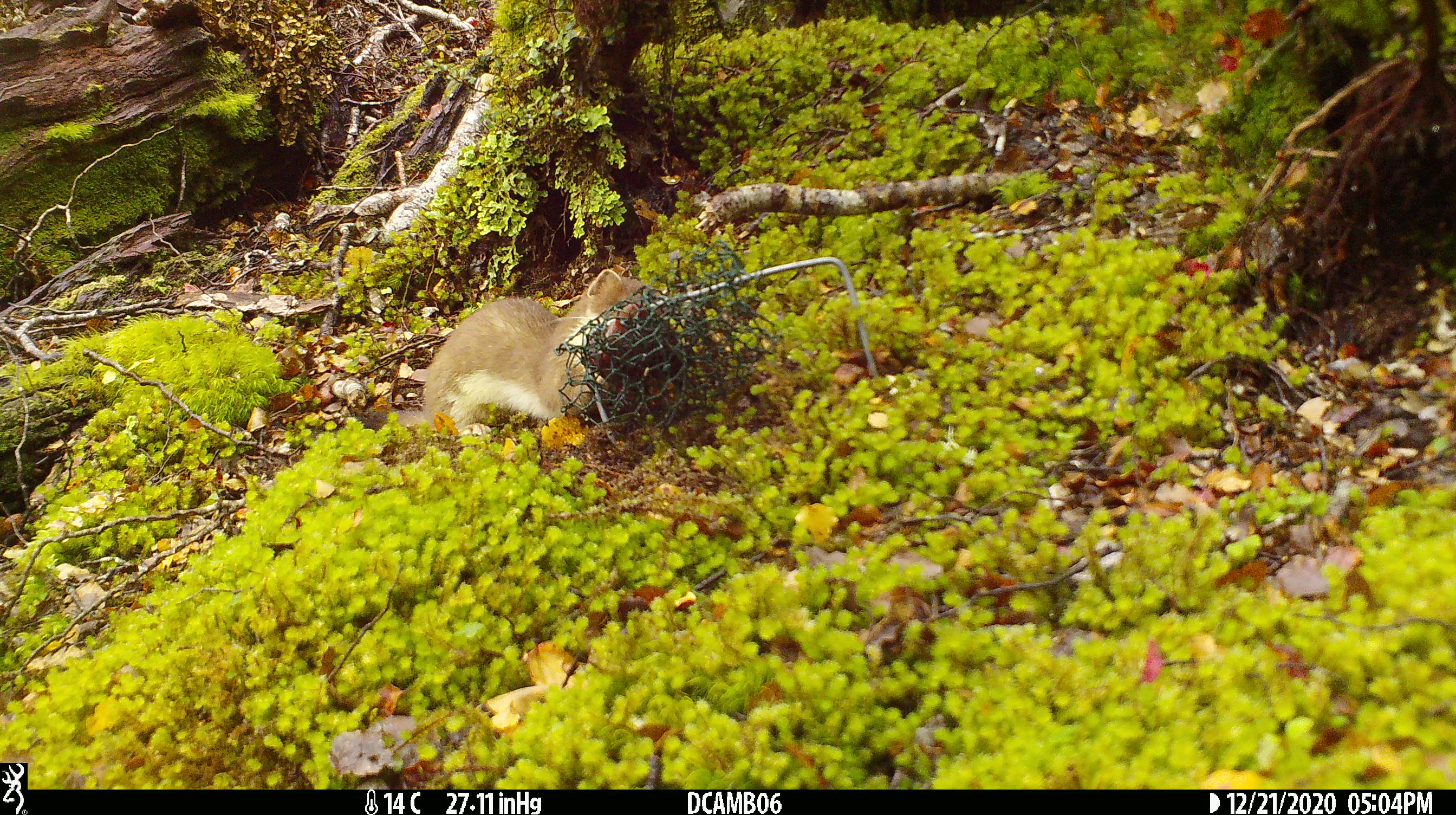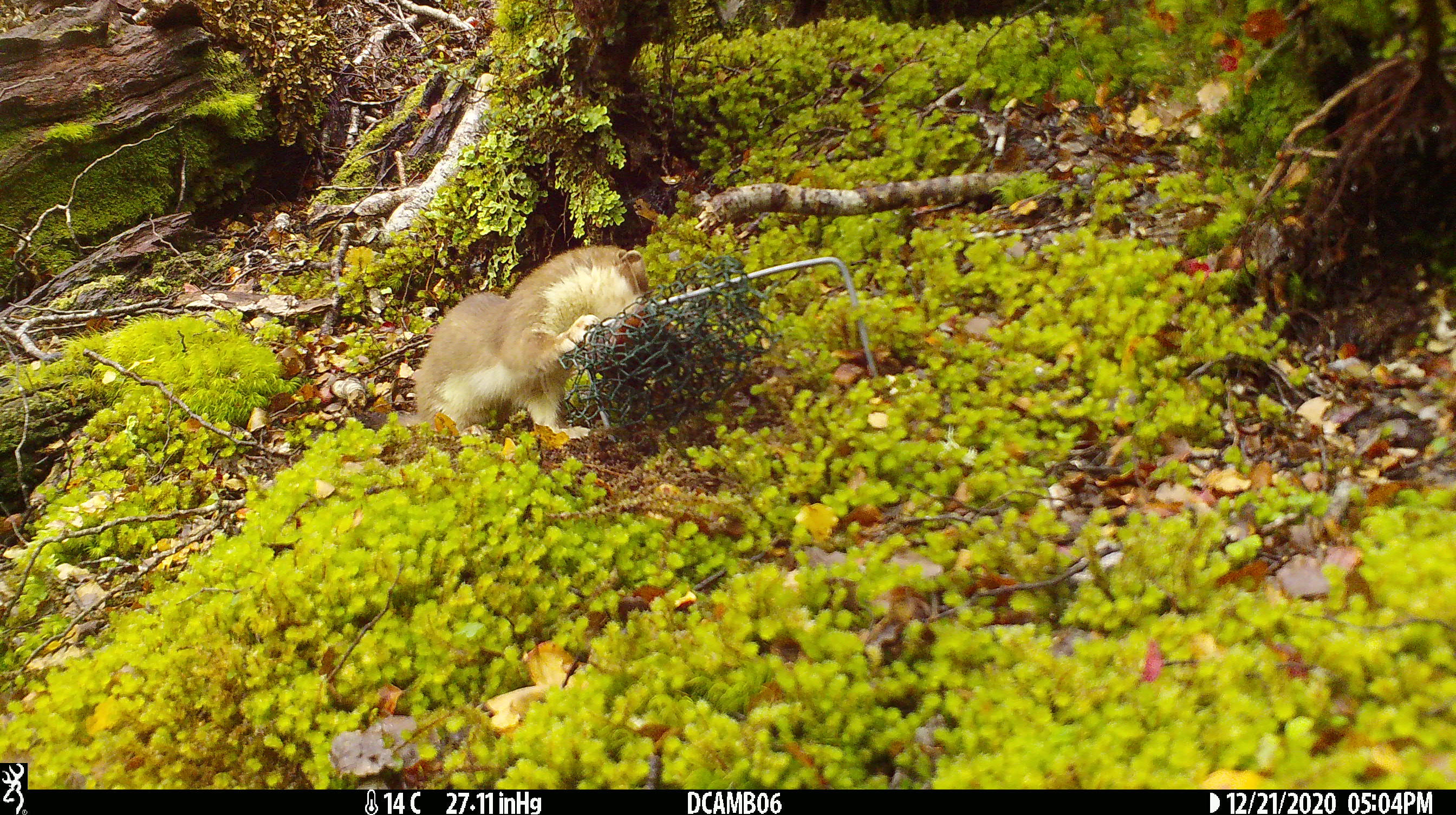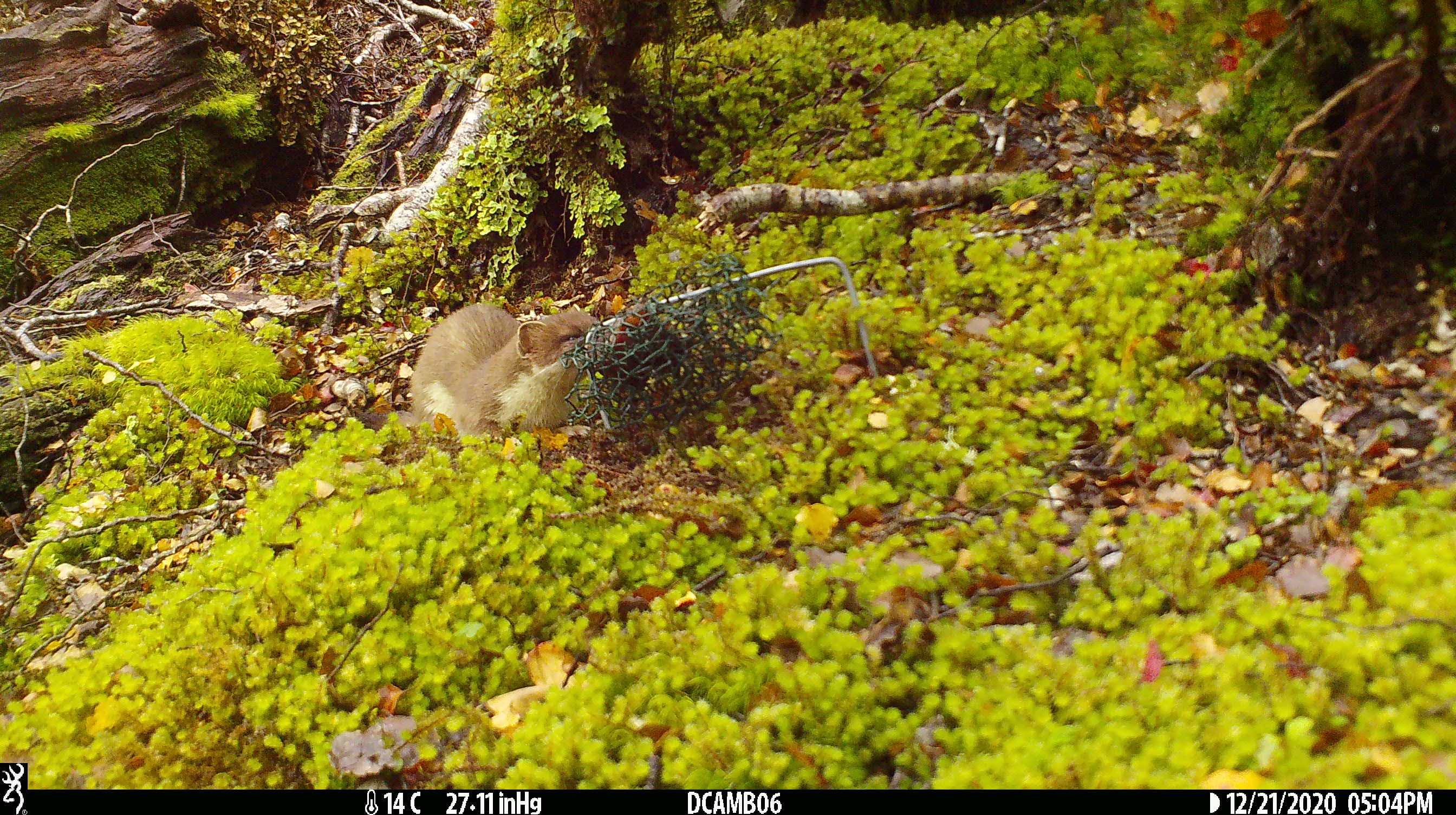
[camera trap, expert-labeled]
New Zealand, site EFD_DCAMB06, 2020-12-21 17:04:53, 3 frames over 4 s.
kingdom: Animalia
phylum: Chordata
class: Mammalia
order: Carnivora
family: Mustelidae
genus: Mustela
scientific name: Mustela erminea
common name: stoat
Stoat (Mustela erminea).